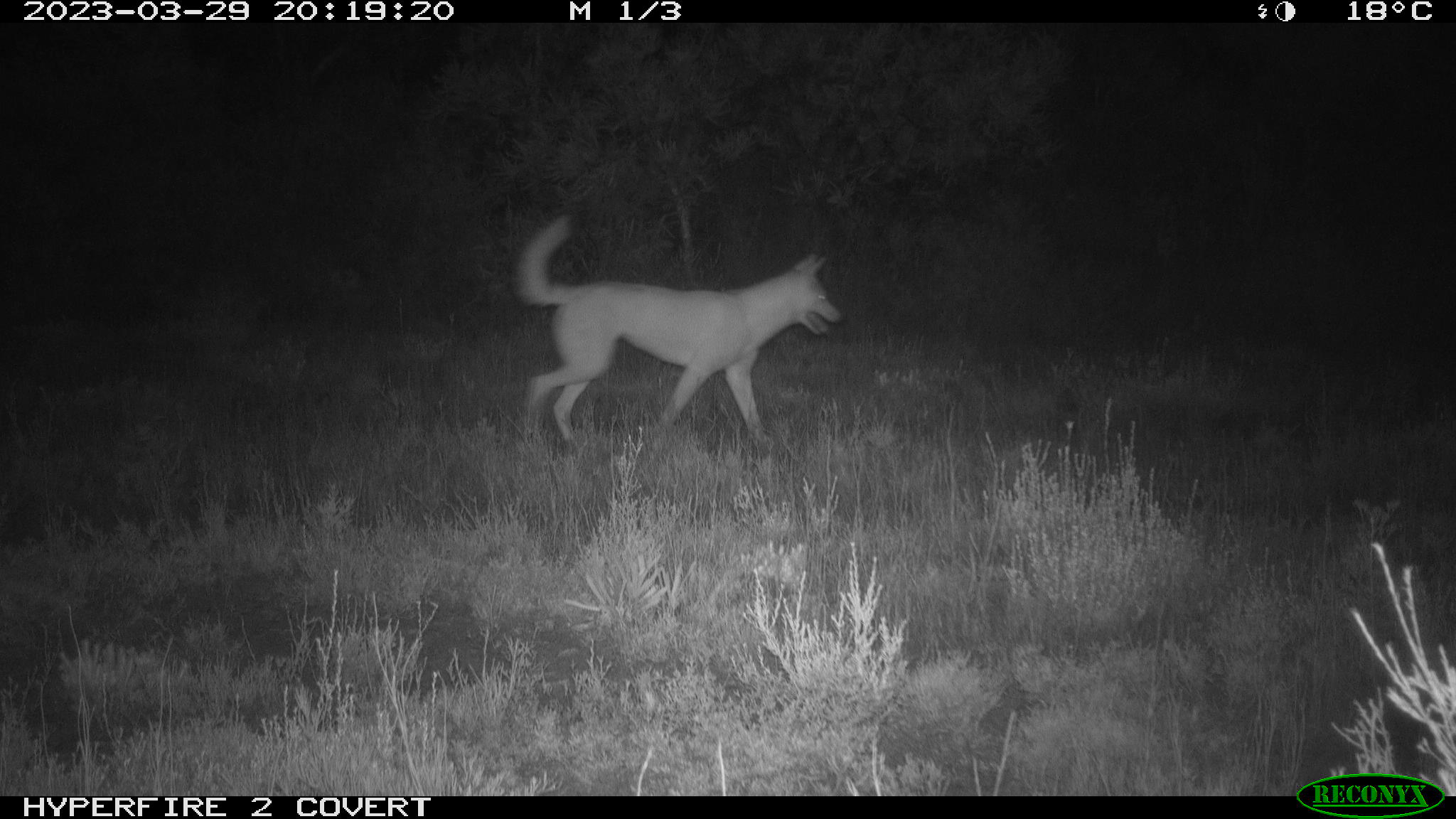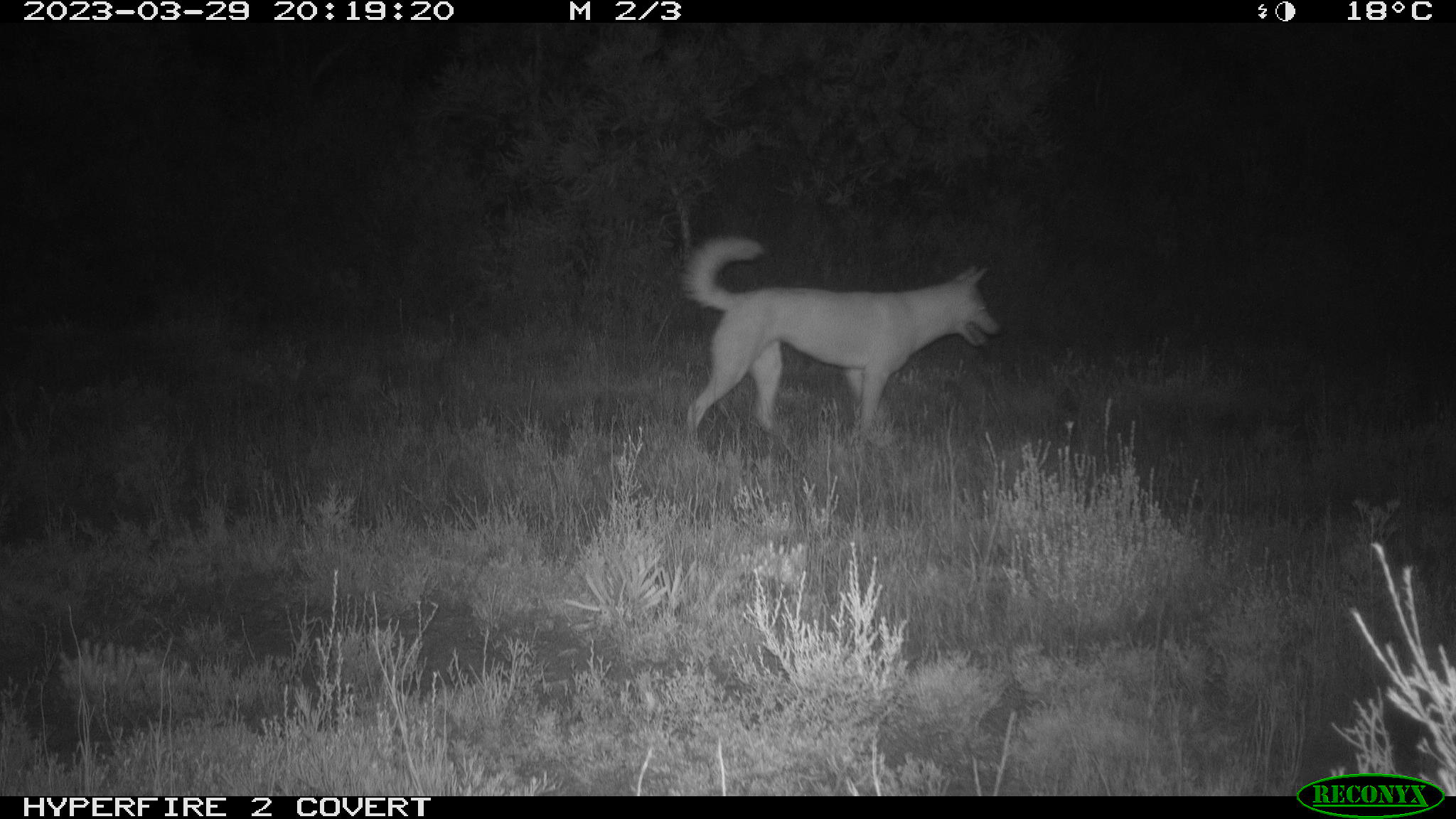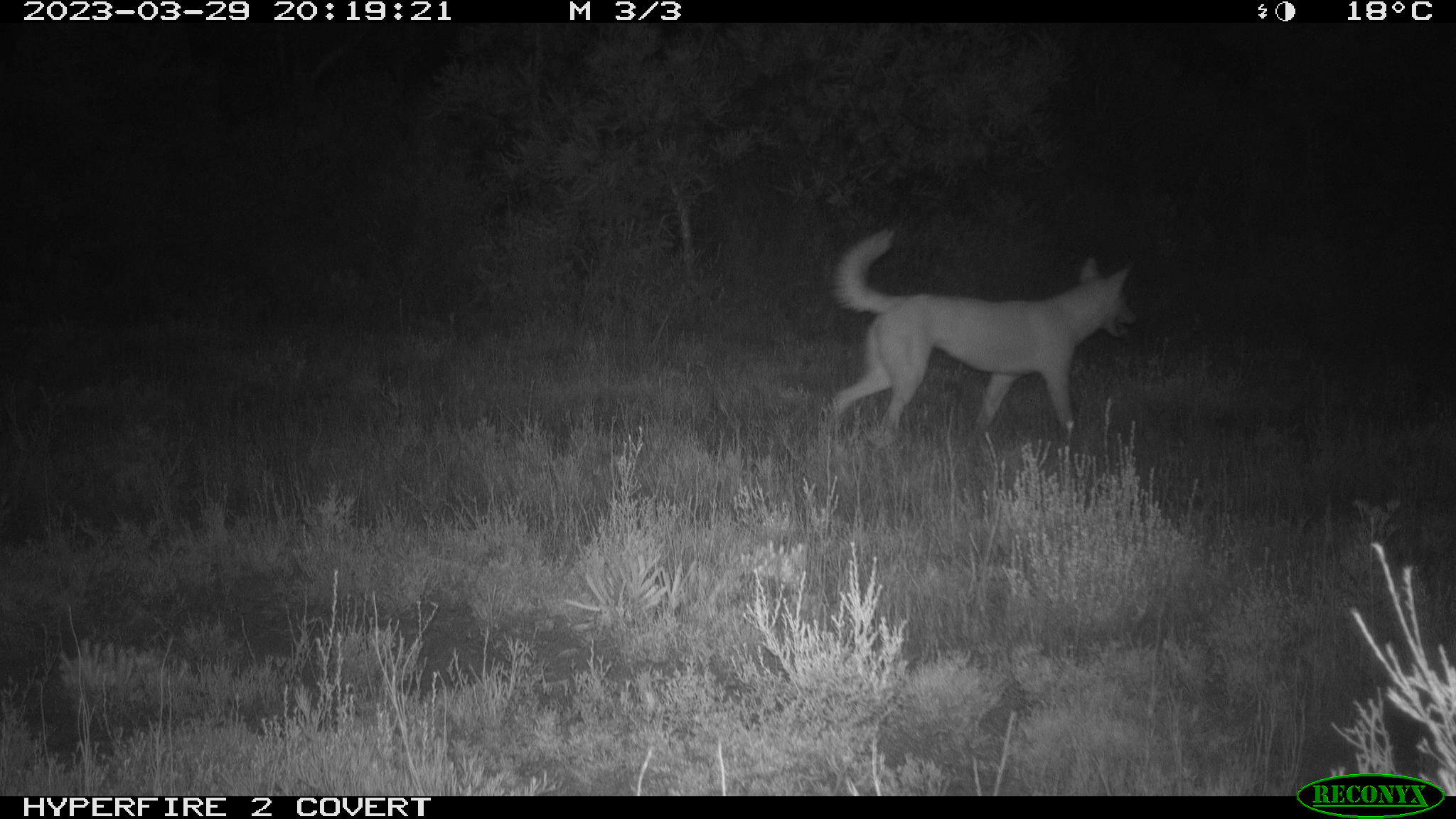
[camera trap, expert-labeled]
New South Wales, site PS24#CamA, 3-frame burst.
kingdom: Animalia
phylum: Chordata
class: Mammalia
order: Carnivora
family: Canidae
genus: Canis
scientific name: Canis familiaris dingo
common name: dingo